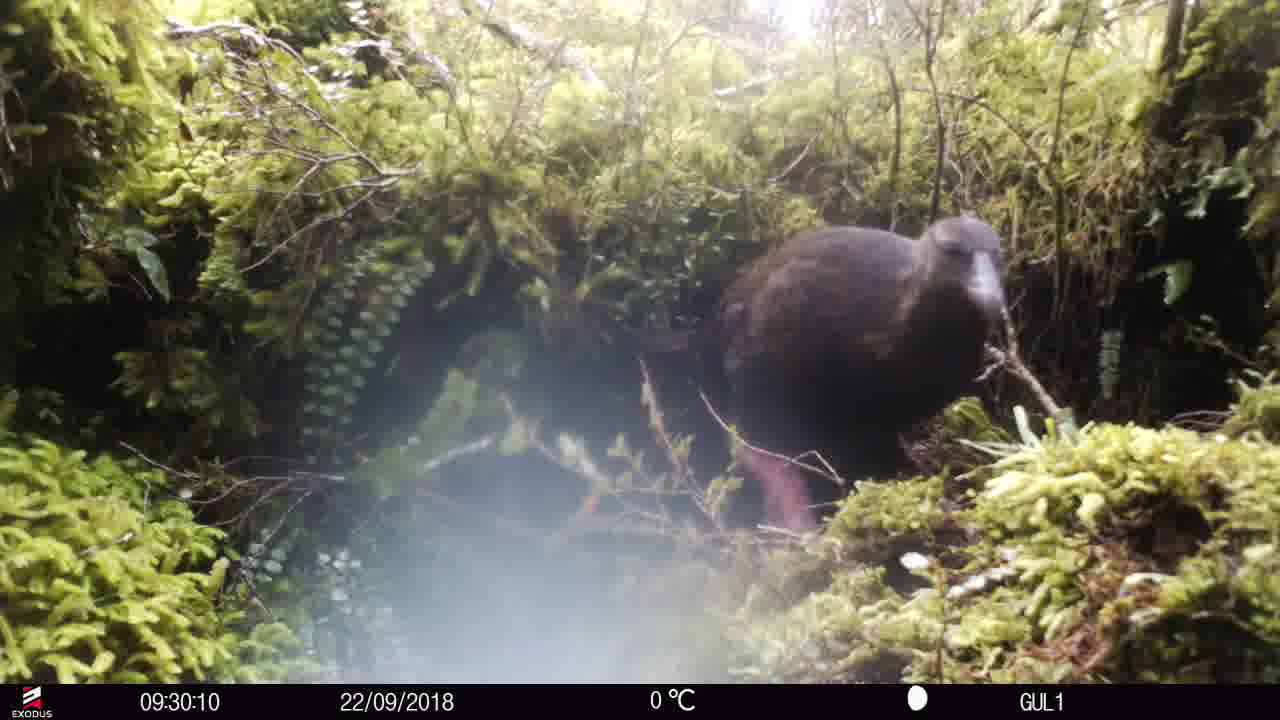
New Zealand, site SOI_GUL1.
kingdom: Animalia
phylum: Chordata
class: Aves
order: Gruiformes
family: Rallidae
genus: Gallirallus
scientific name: Gallirallus australis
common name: weka